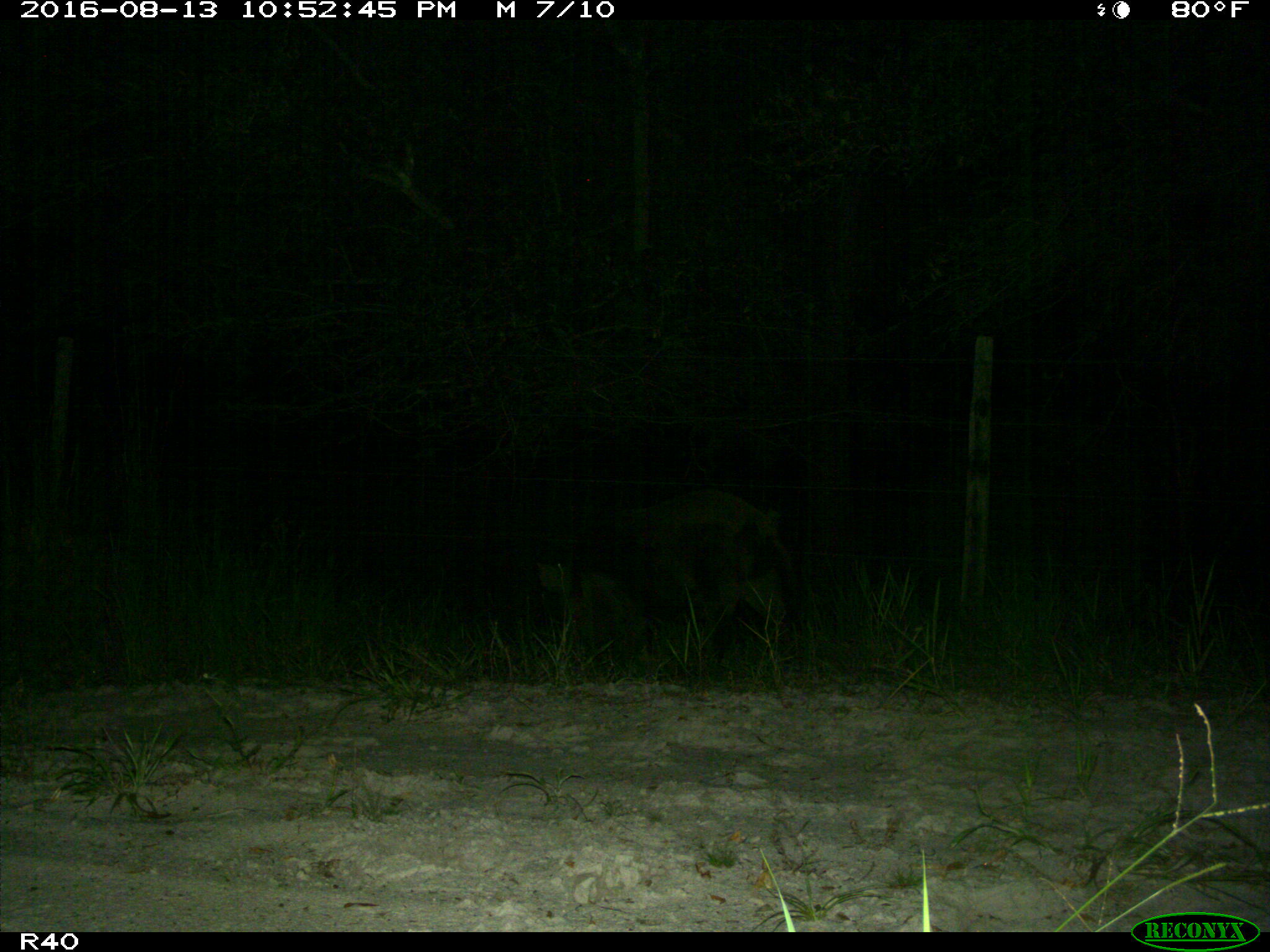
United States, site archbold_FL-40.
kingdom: Animalia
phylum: Chordata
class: Mammalia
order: Artiodactyla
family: Suidae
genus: Sus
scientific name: Sus scrofa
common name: wild boar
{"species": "Sus scrofa (wild boar)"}